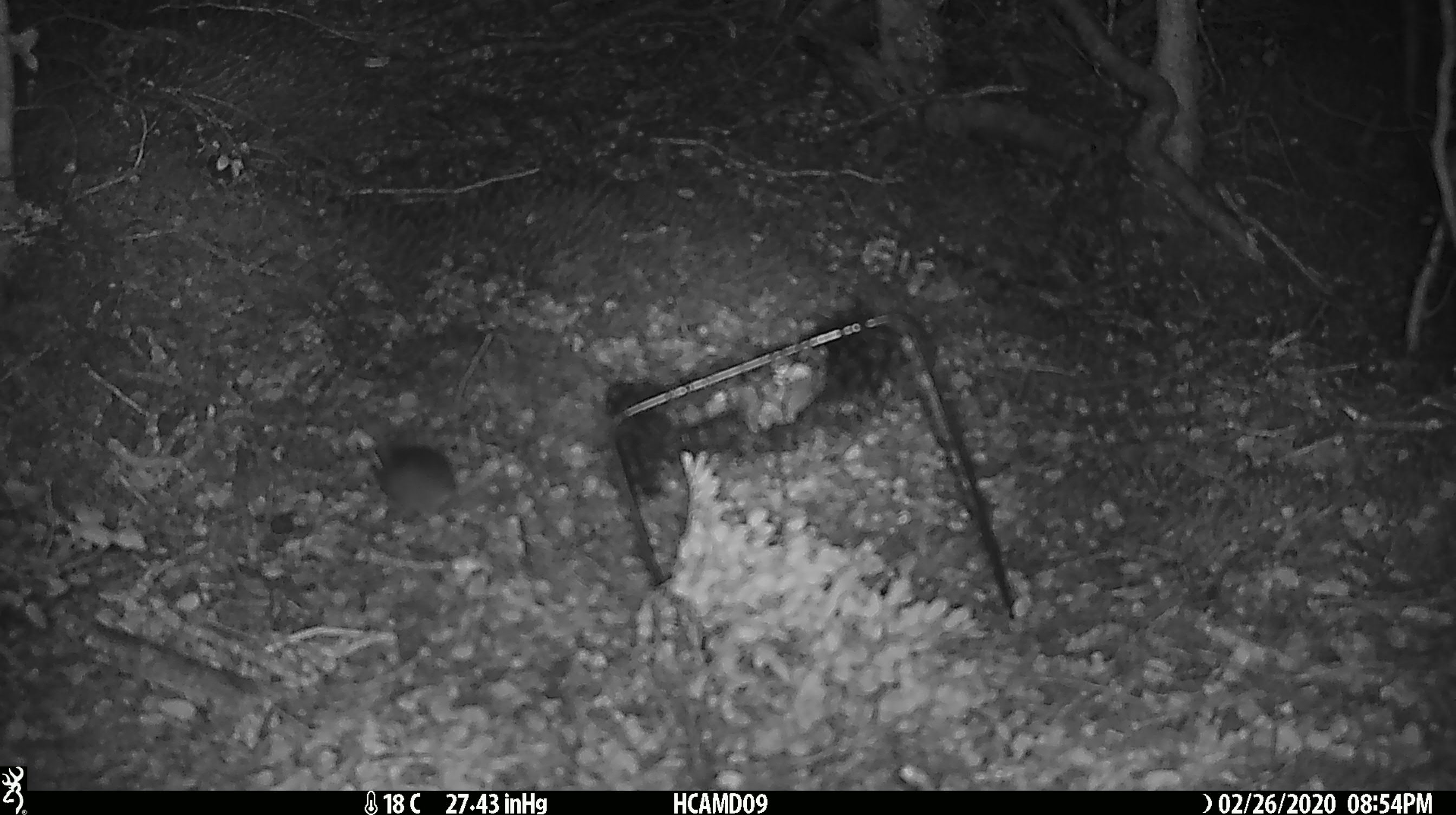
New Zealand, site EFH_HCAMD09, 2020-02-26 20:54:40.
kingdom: Animalia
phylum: Chordata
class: Mammalia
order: Rodentia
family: Muridae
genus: Mus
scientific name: Mus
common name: mouse